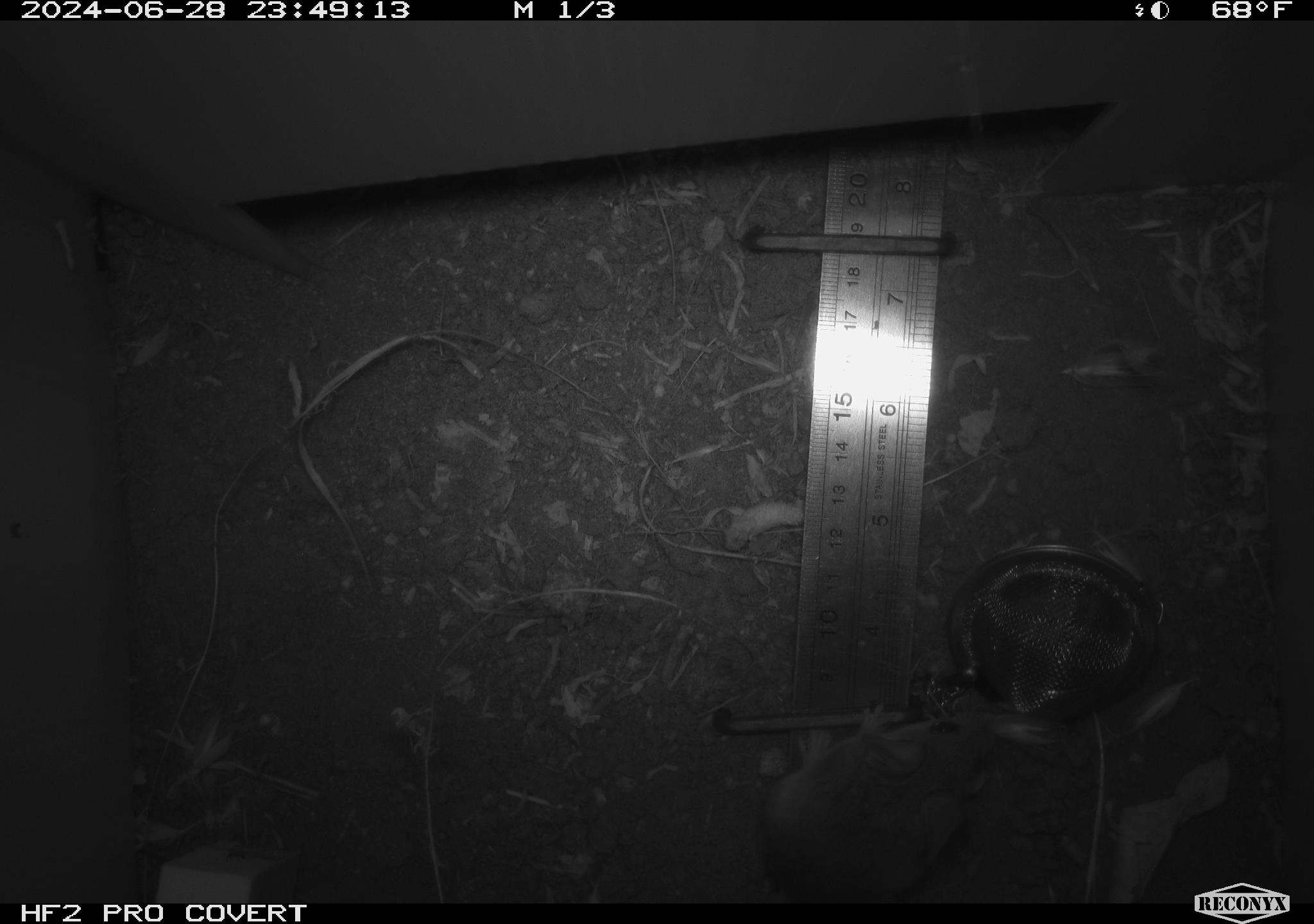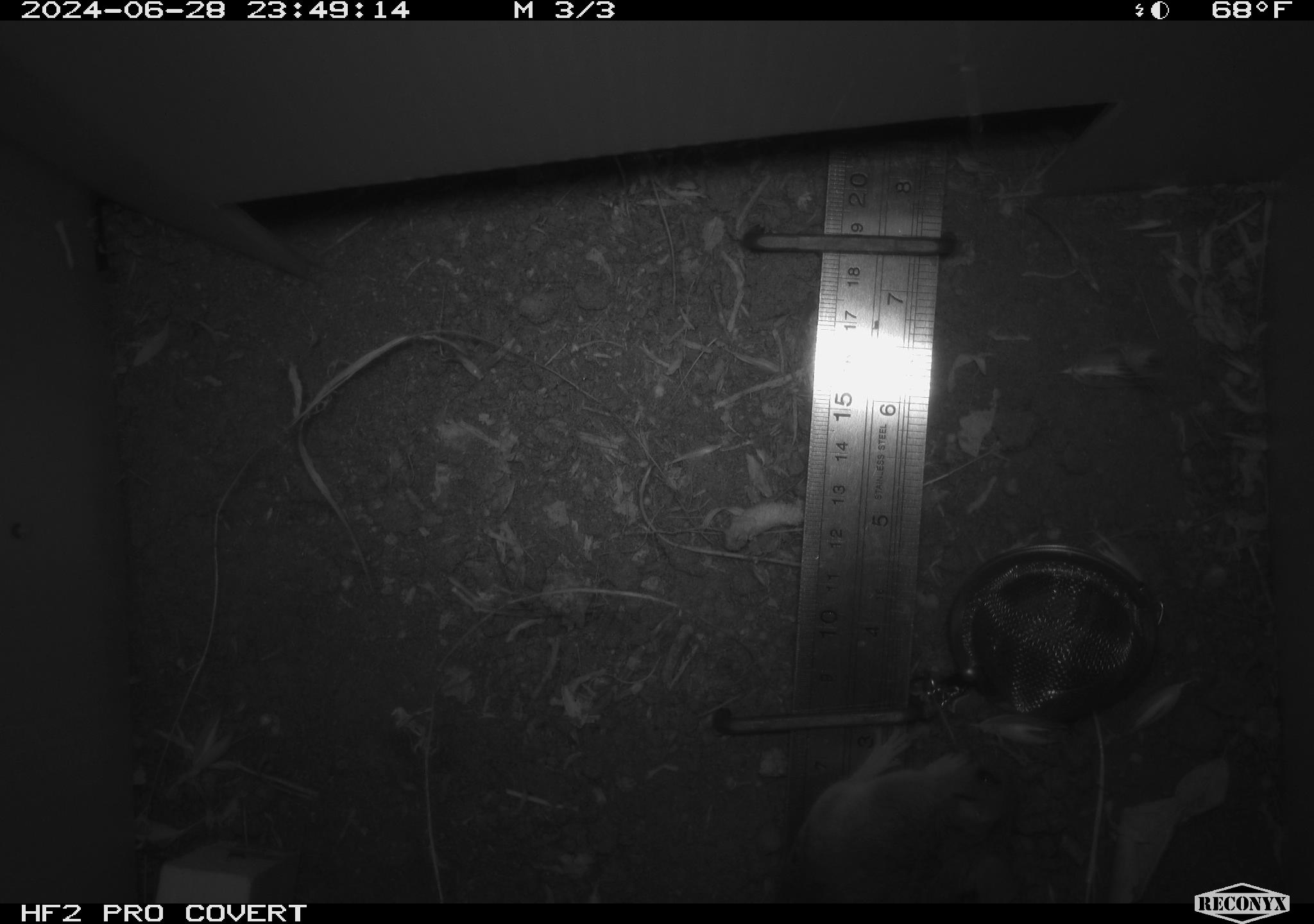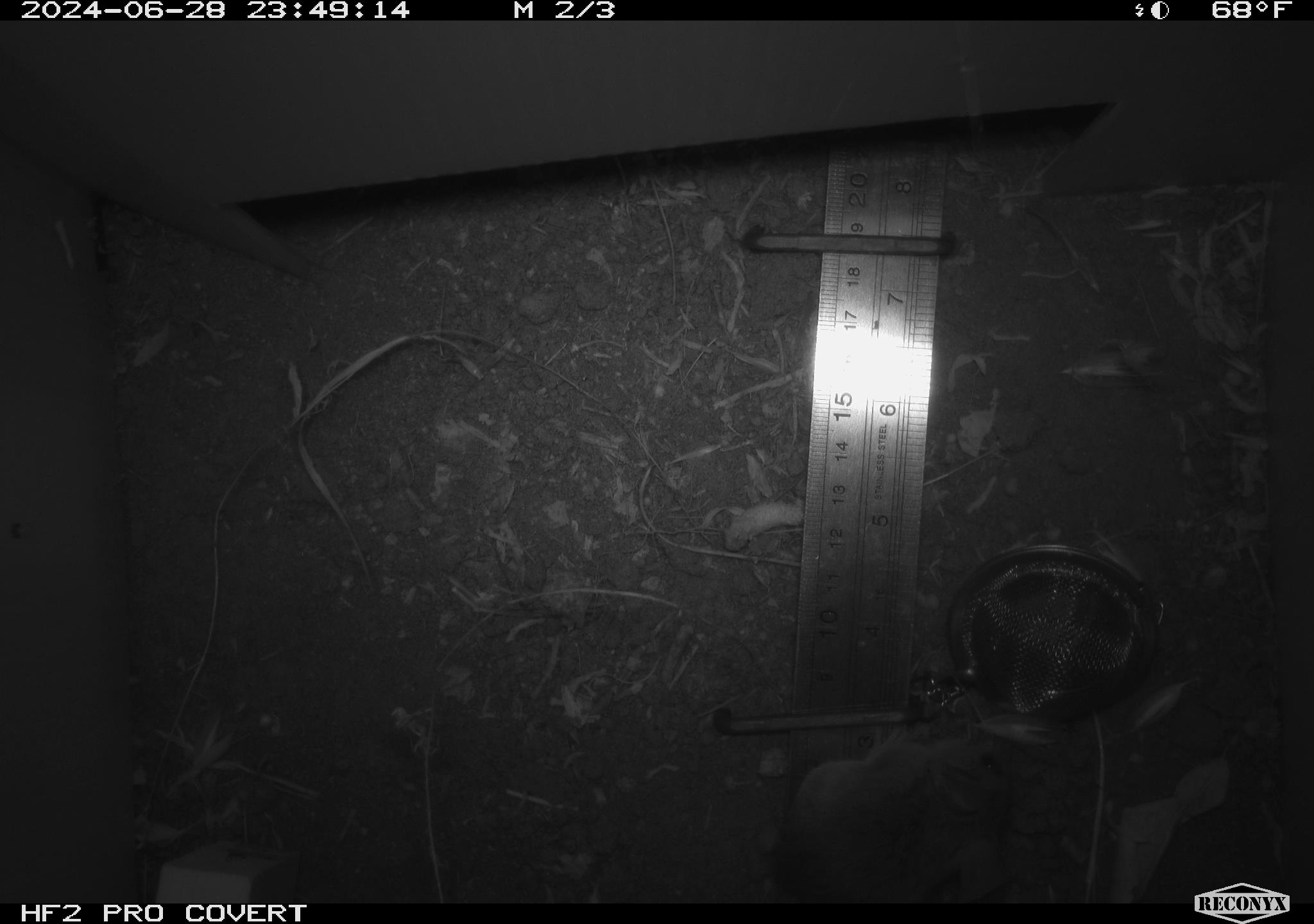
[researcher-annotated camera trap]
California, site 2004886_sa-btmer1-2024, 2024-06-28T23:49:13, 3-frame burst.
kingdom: Animalia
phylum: Chordata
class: Mammalia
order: Rodentia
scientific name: Rodentia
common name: mouse species